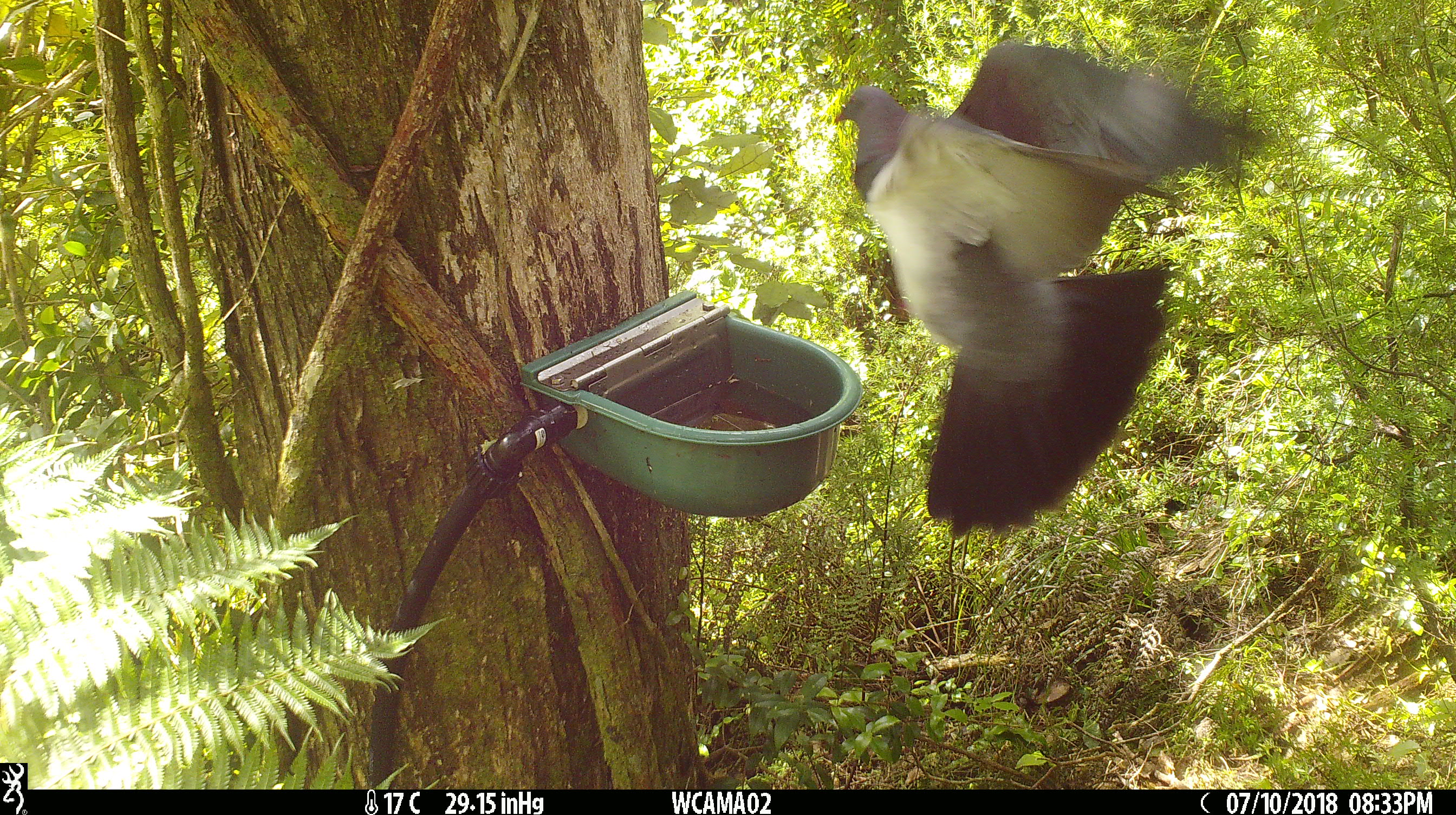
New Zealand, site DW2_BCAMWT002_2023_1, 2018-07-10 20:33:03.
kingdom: Animalia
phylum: Chordata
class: Aves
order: Columbiformes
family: Columbidae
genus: Hemiphaga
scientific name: Hemiphaga novaeseelandiae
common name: new zealand pigeon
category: kereru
Kereru (new zealand pigeon) (Hemiphaga novaeseelandiae).